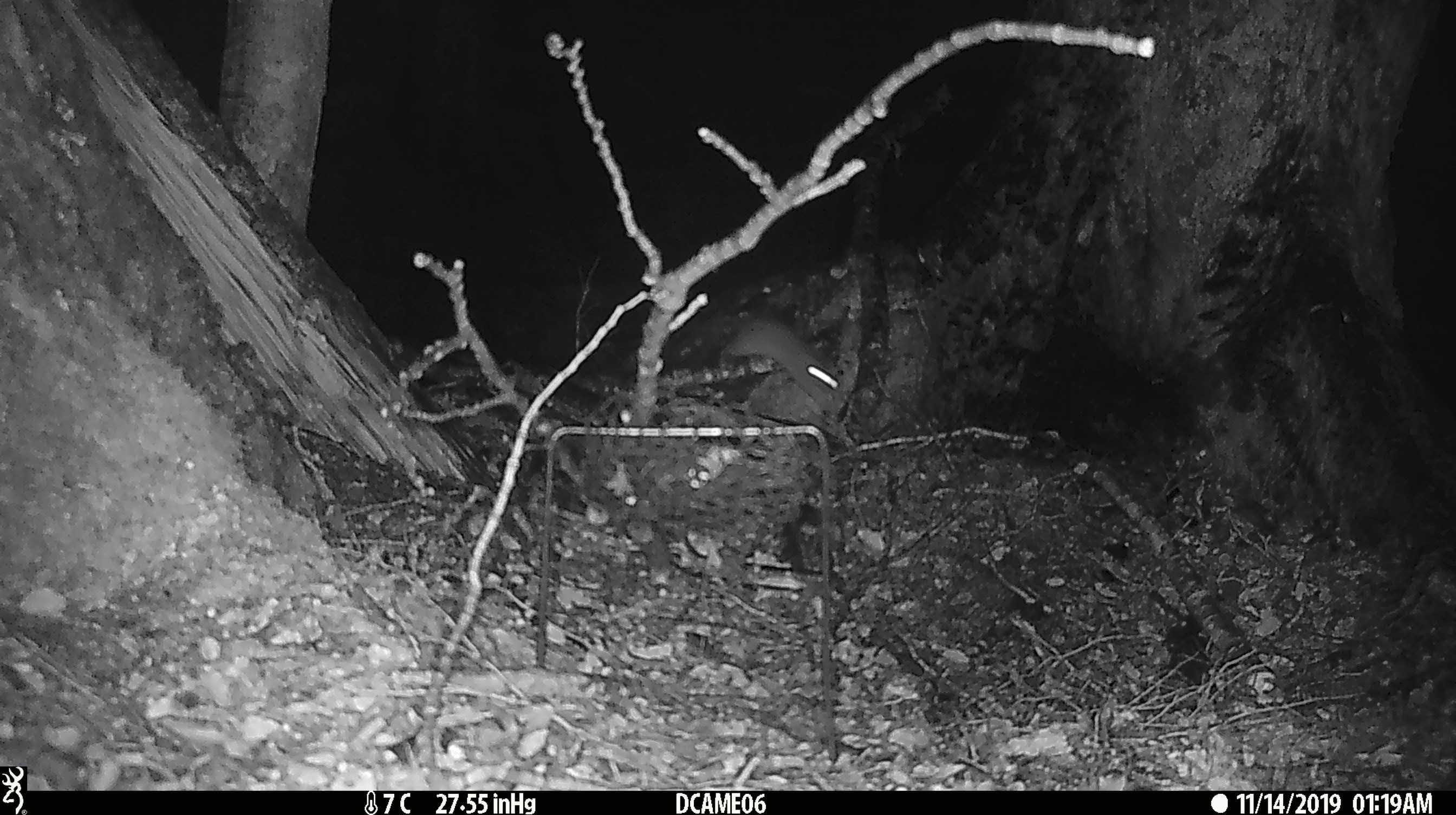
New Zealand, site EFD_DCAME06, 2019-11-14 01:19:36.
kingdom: Animalia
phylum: Chordata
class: Mammalia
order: Rodentia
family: Muridae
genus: Rattus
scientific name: Rattus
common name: rat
Rat (Rattus).